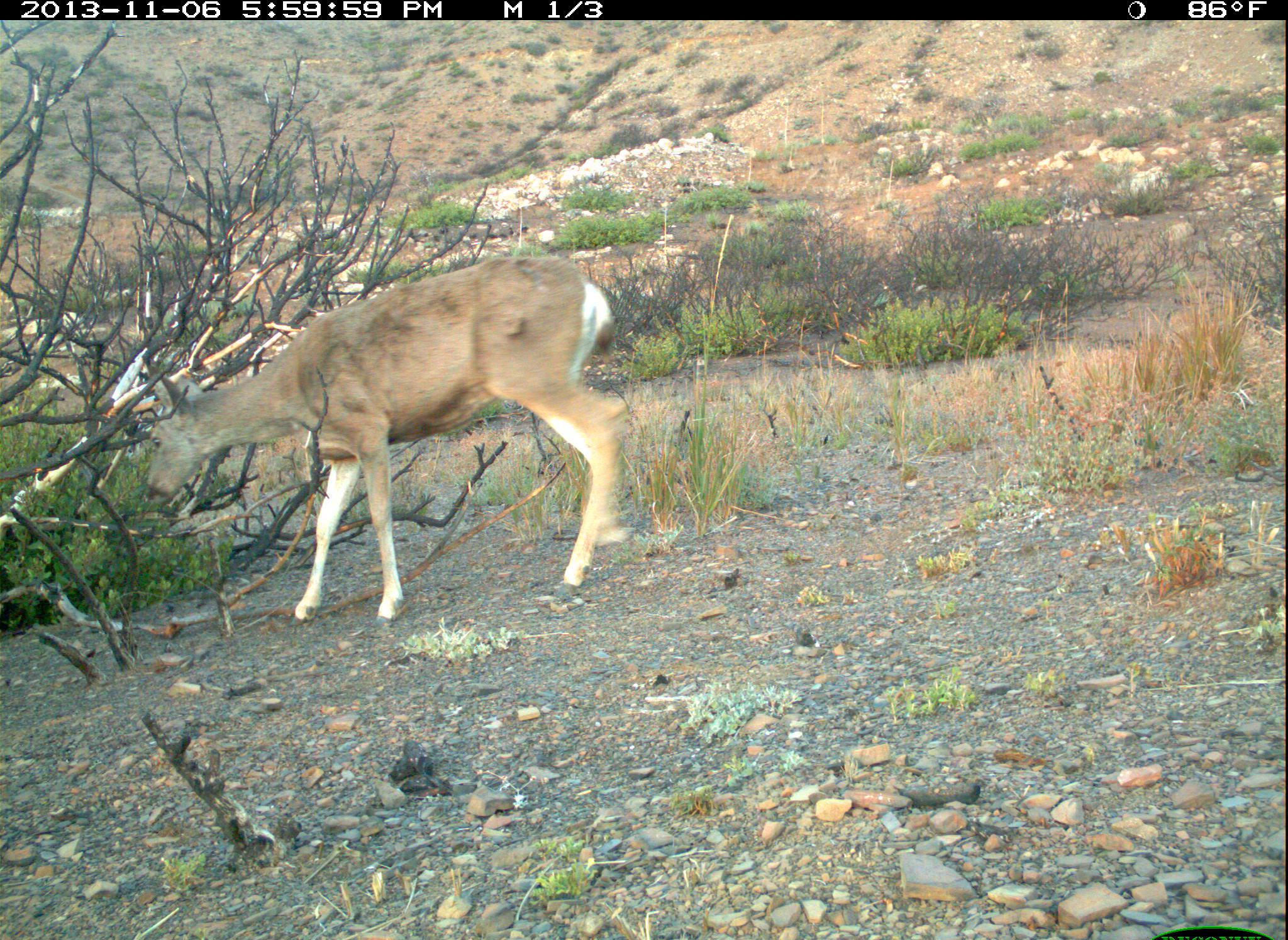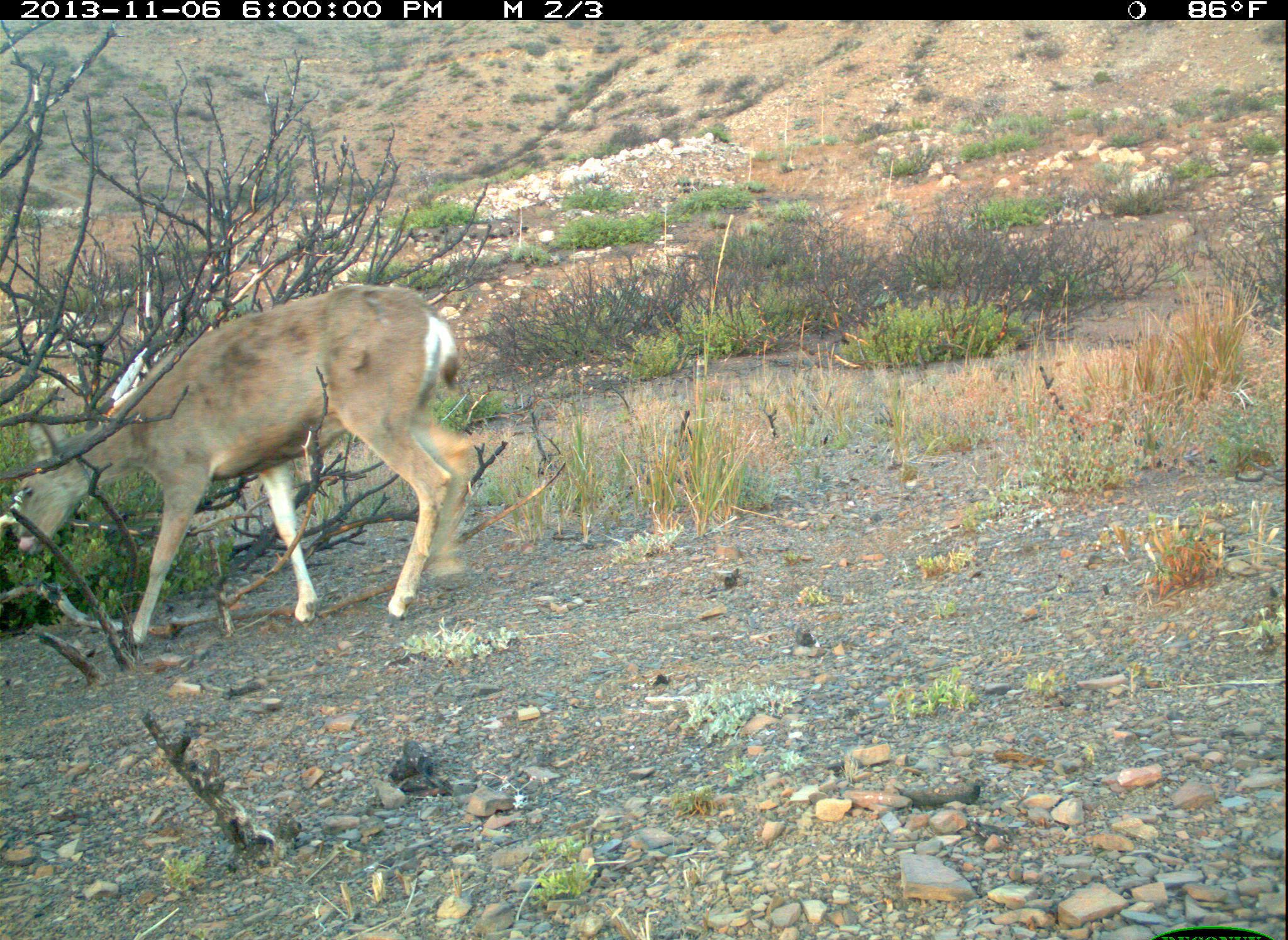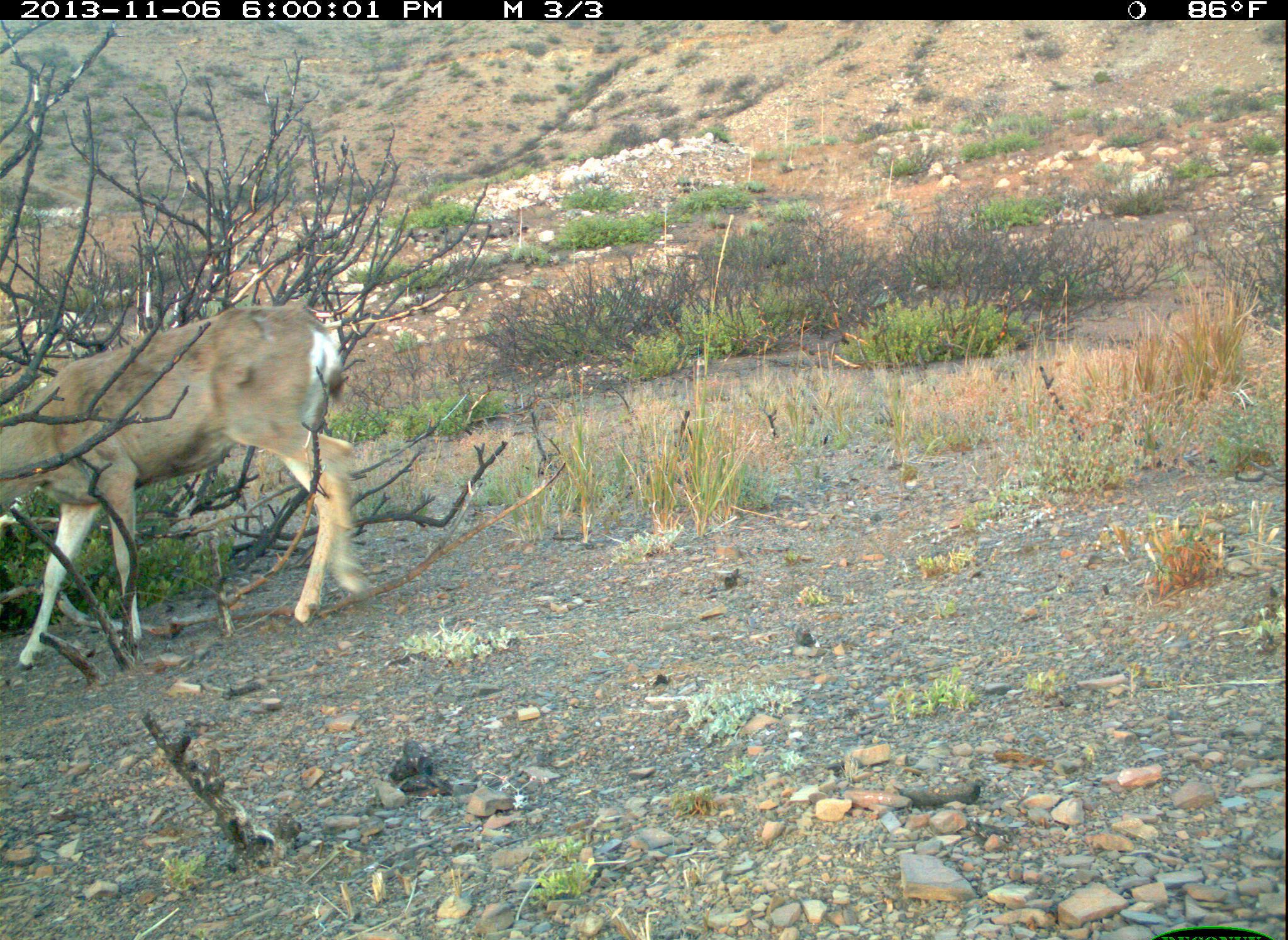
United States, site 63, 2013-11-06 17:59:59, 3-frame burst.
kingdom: Animalia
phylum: Chordata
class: Mammalia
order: Artiodactyla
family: Cervidae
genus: Odocoileus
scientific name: Odocoileus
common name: deer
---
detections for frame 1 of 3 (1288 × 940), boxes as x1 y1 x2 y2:
deer: 141 255 633 641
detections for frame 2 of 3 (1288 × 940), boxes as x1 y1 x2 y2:
deer: 14 283 486 647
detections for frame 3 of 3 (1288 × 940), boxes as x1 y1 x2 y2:
deer: 0 302 381 676